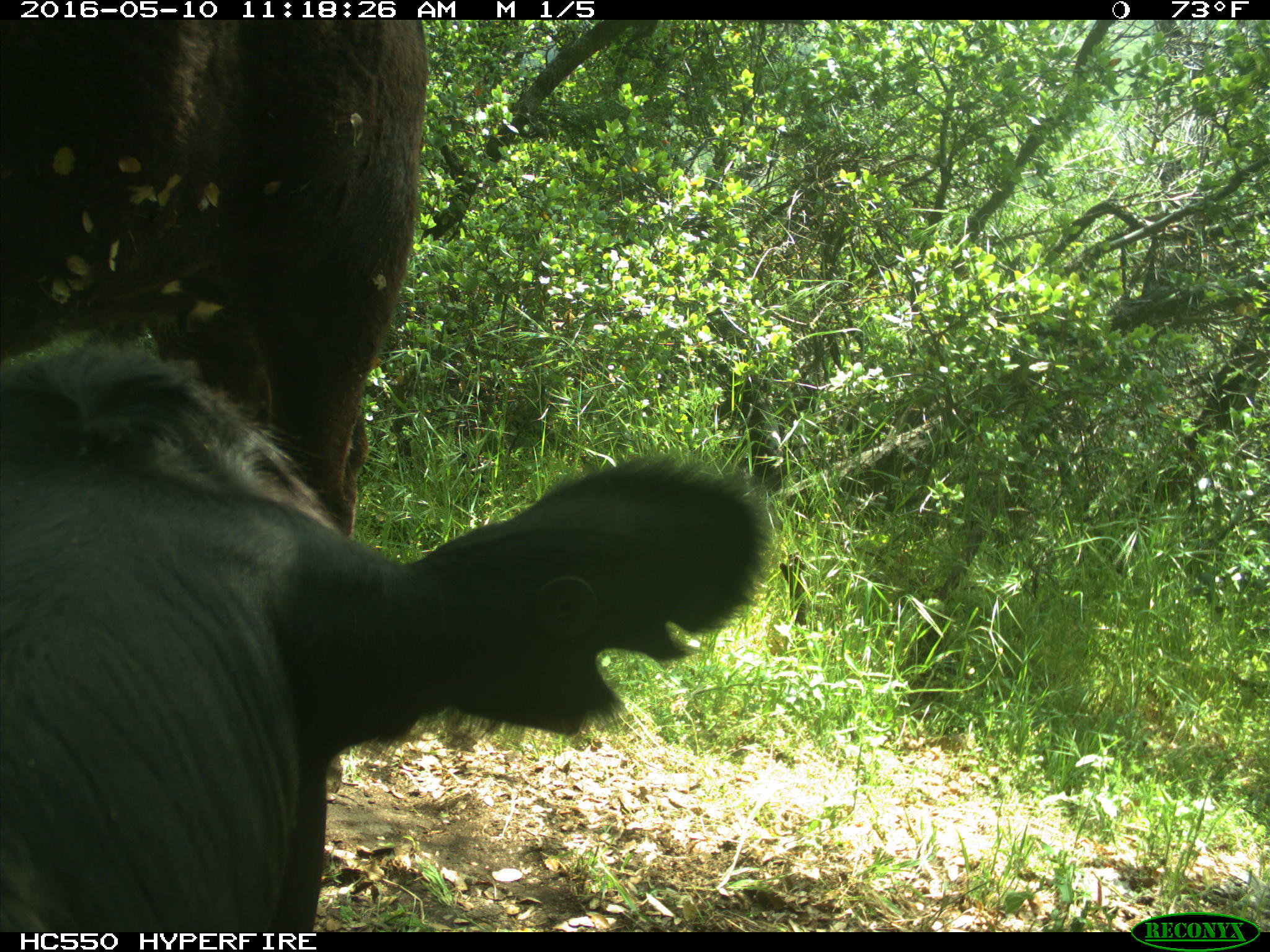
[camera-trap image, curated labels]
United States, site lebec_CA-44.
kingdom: Animalia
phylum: Chordata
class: Mammalia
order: Artiodactyla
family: Bovidae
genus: Bos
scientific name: Bos taurus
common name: domestic cow